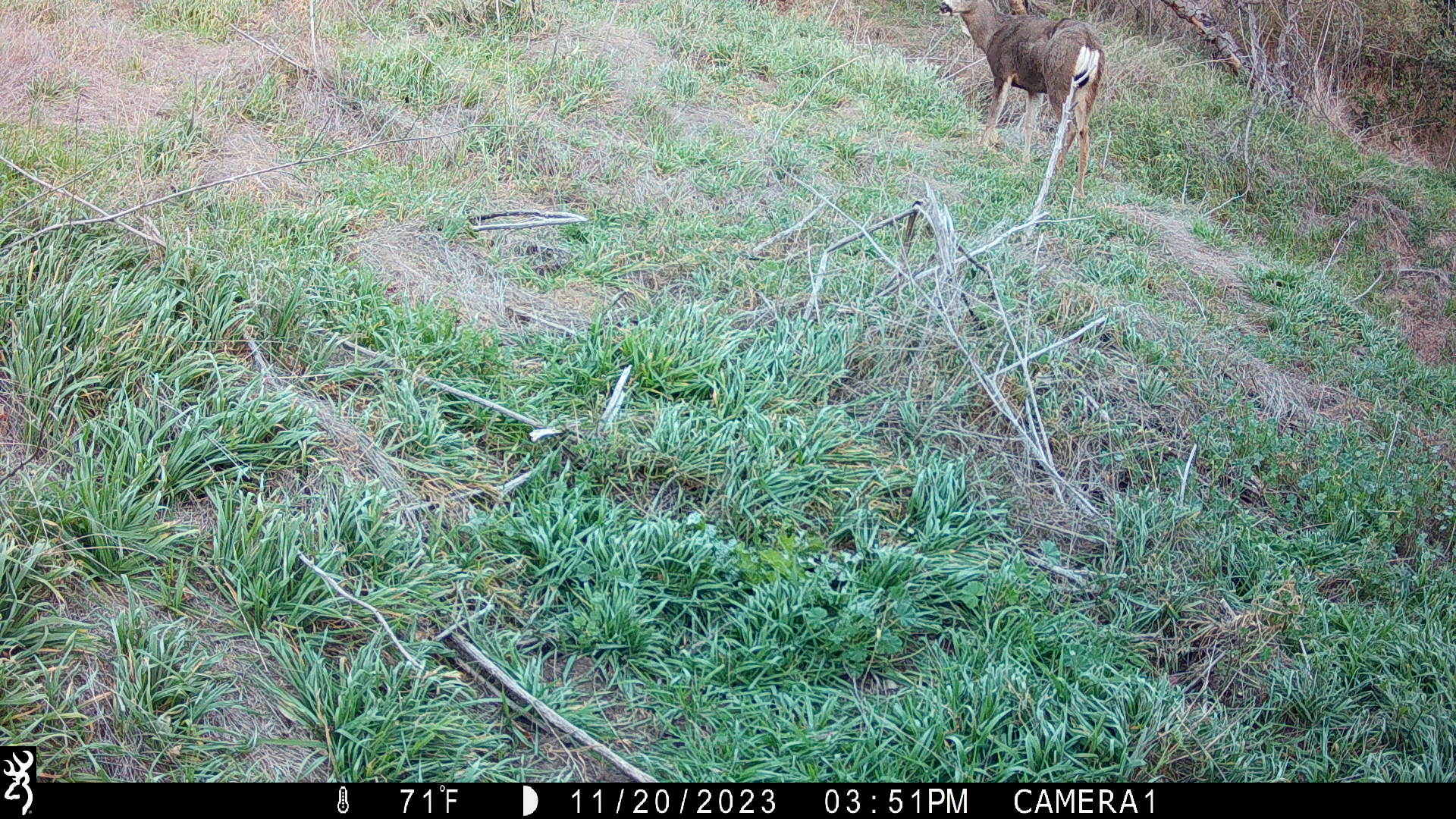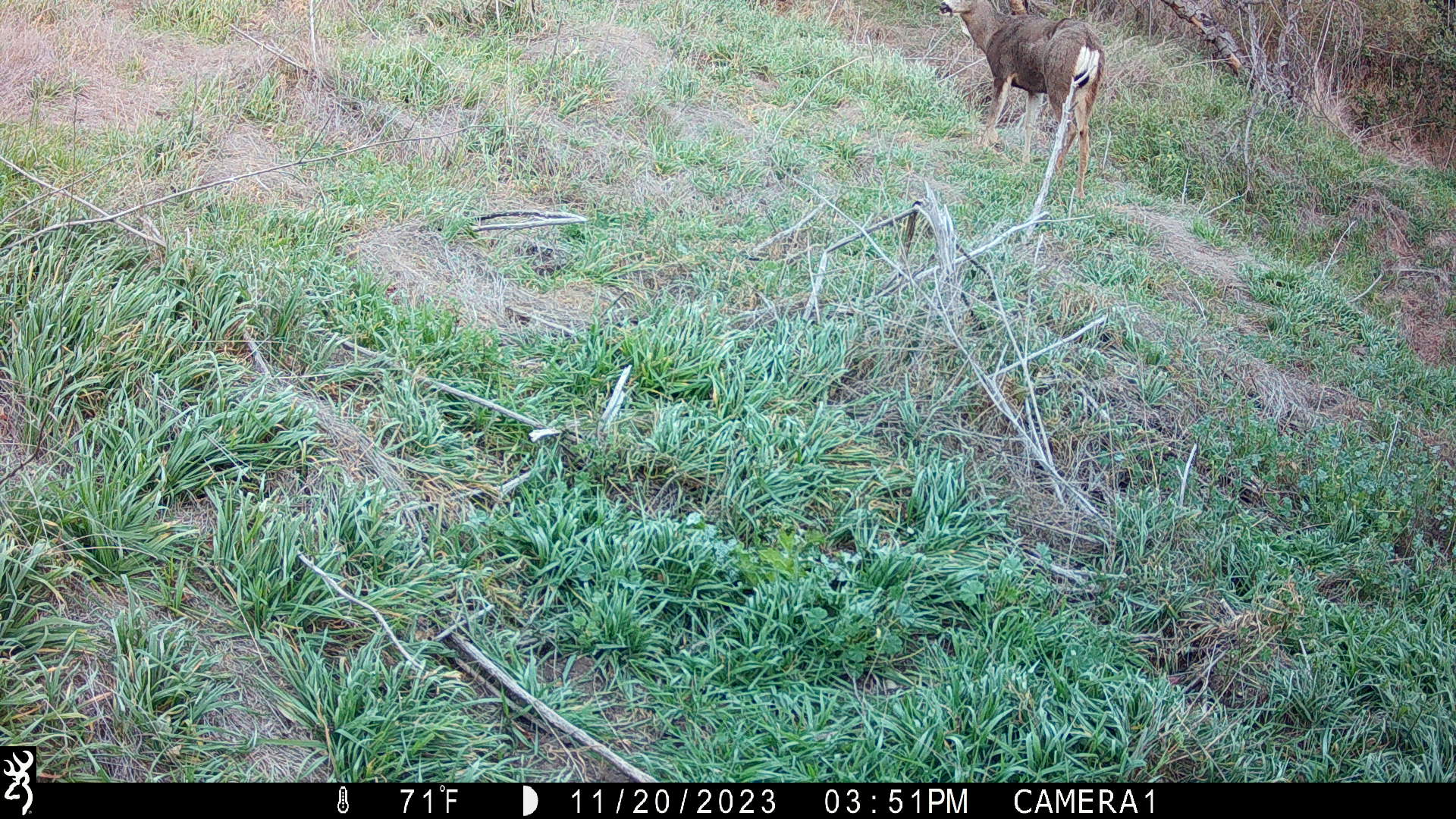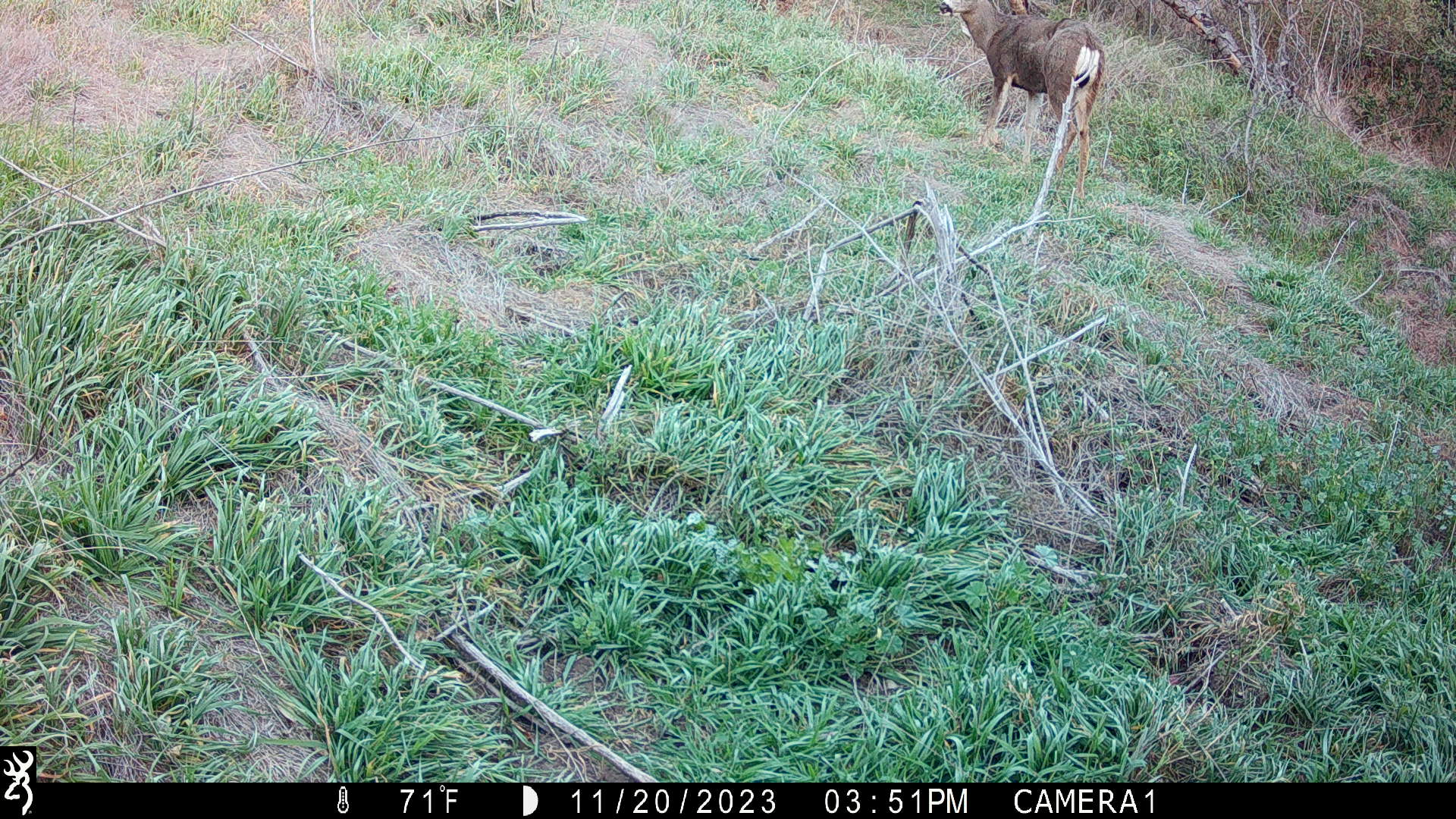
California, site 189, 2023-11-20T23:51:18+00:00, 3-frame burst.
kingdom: Animalia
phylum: Chordata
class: Mammalia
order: Artiodactyla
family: Cervidae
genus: Odocoileus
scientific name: Odocoileus hemionus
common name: mule deer